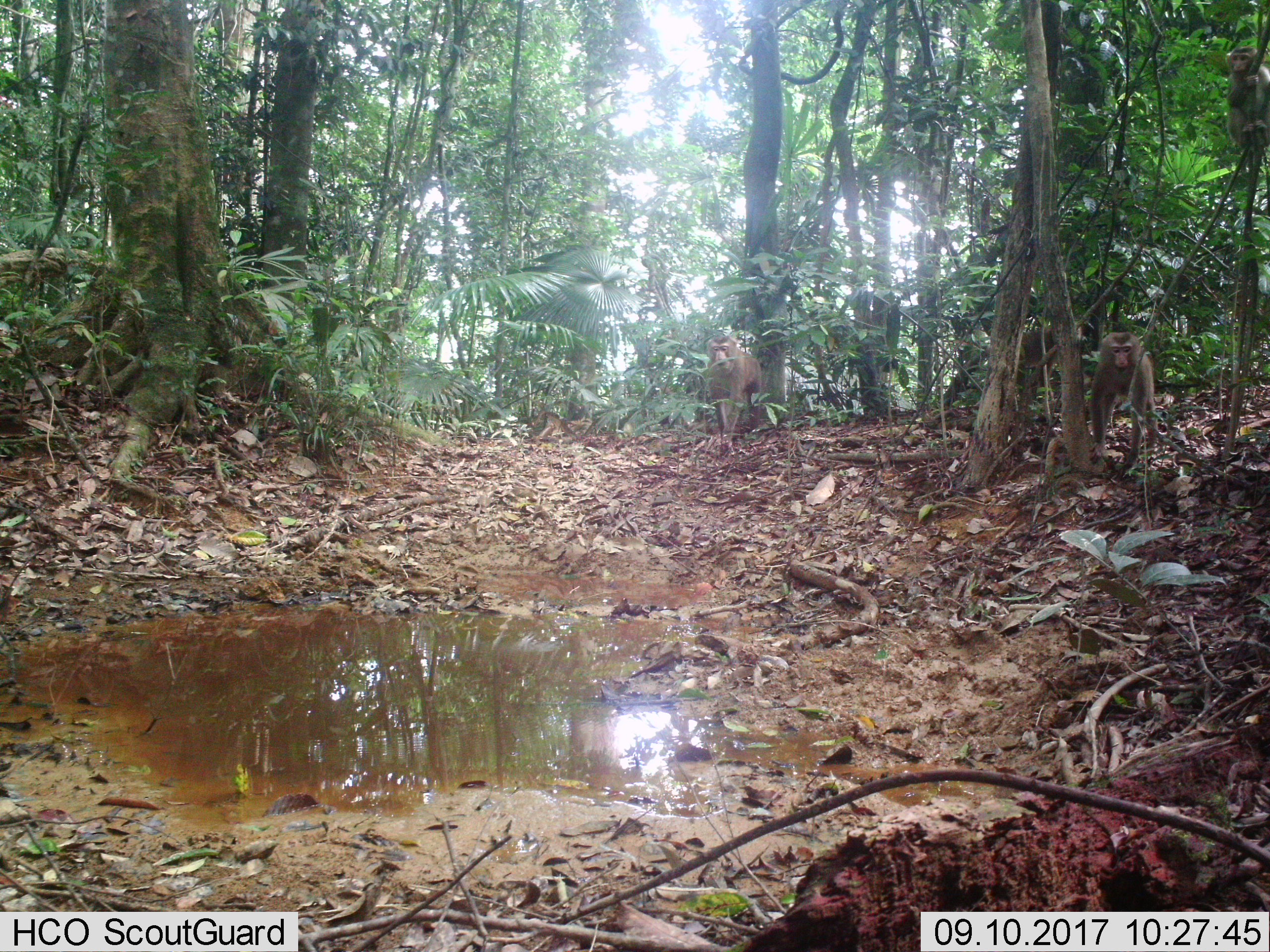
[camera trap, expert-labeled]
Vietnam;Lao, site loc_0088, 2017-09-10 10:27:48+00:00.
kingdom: Animalia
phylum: Chordata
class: Mammalia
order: Primates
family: Cercopithecidae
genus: Macaca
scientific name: Macaca nemestrina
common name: pig-tailed macaque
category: pig tailed macaque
Pig tailed macaque (pig-tailed macaque) (Macaca nemestrina). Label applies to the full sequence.